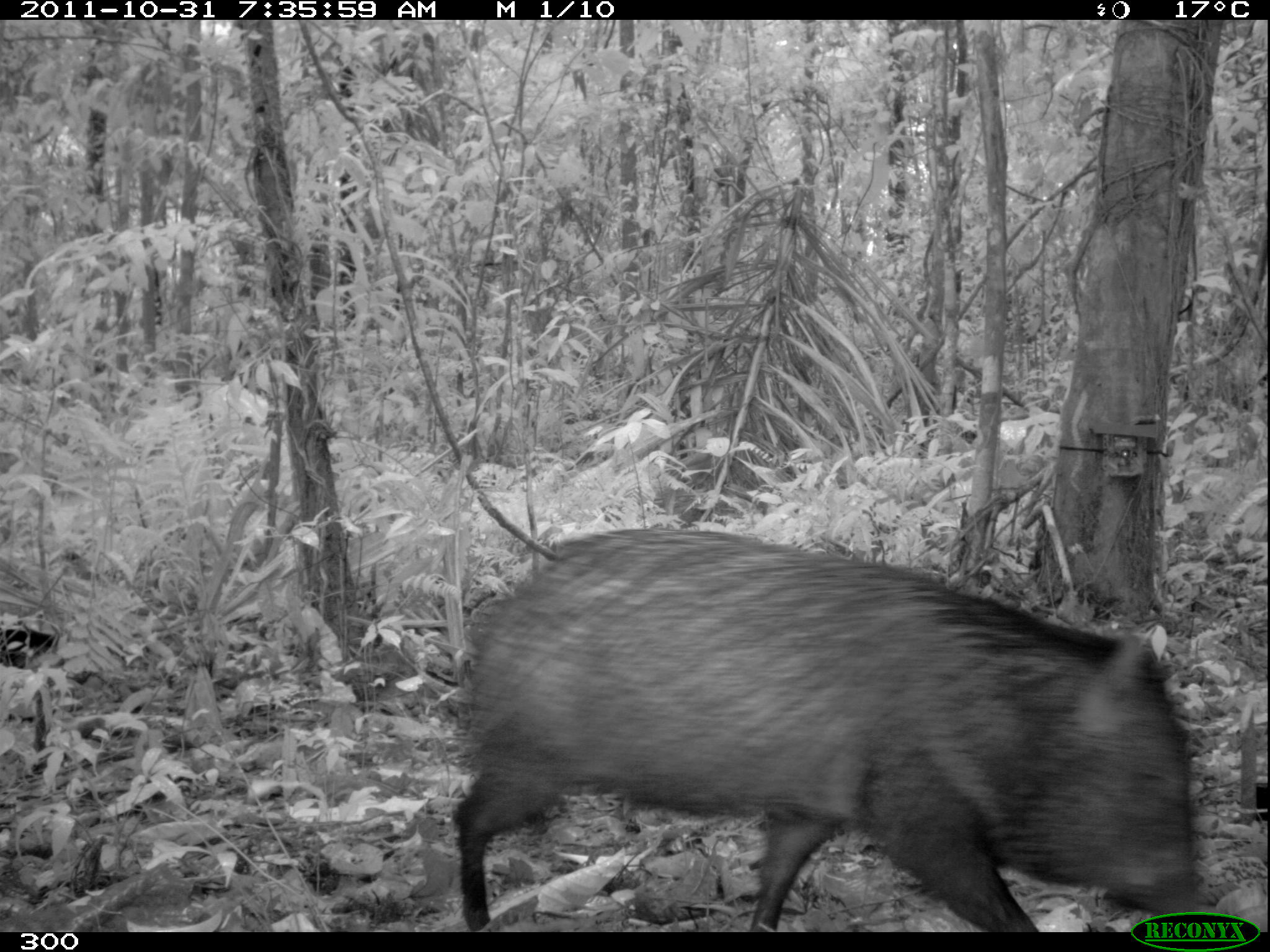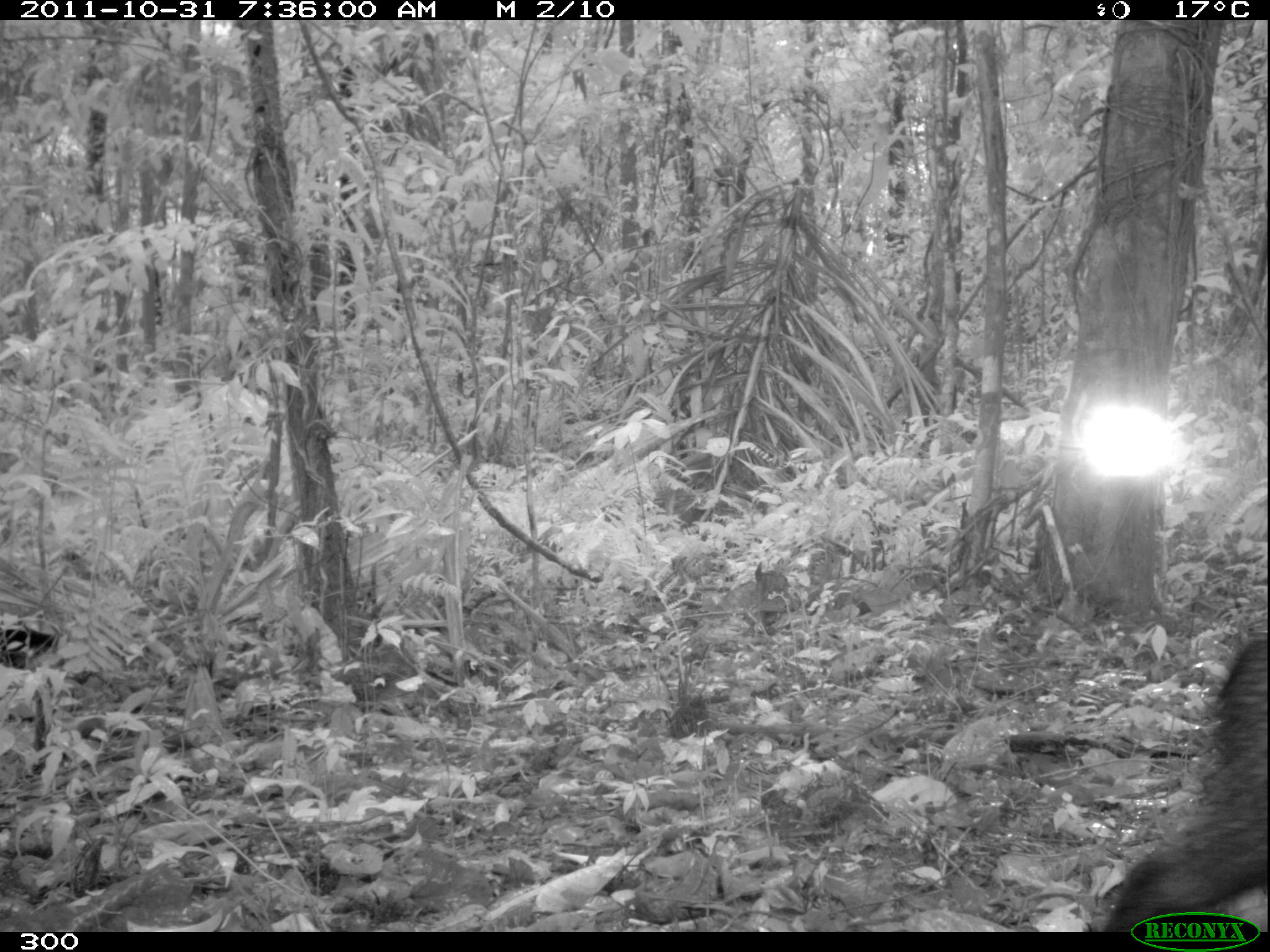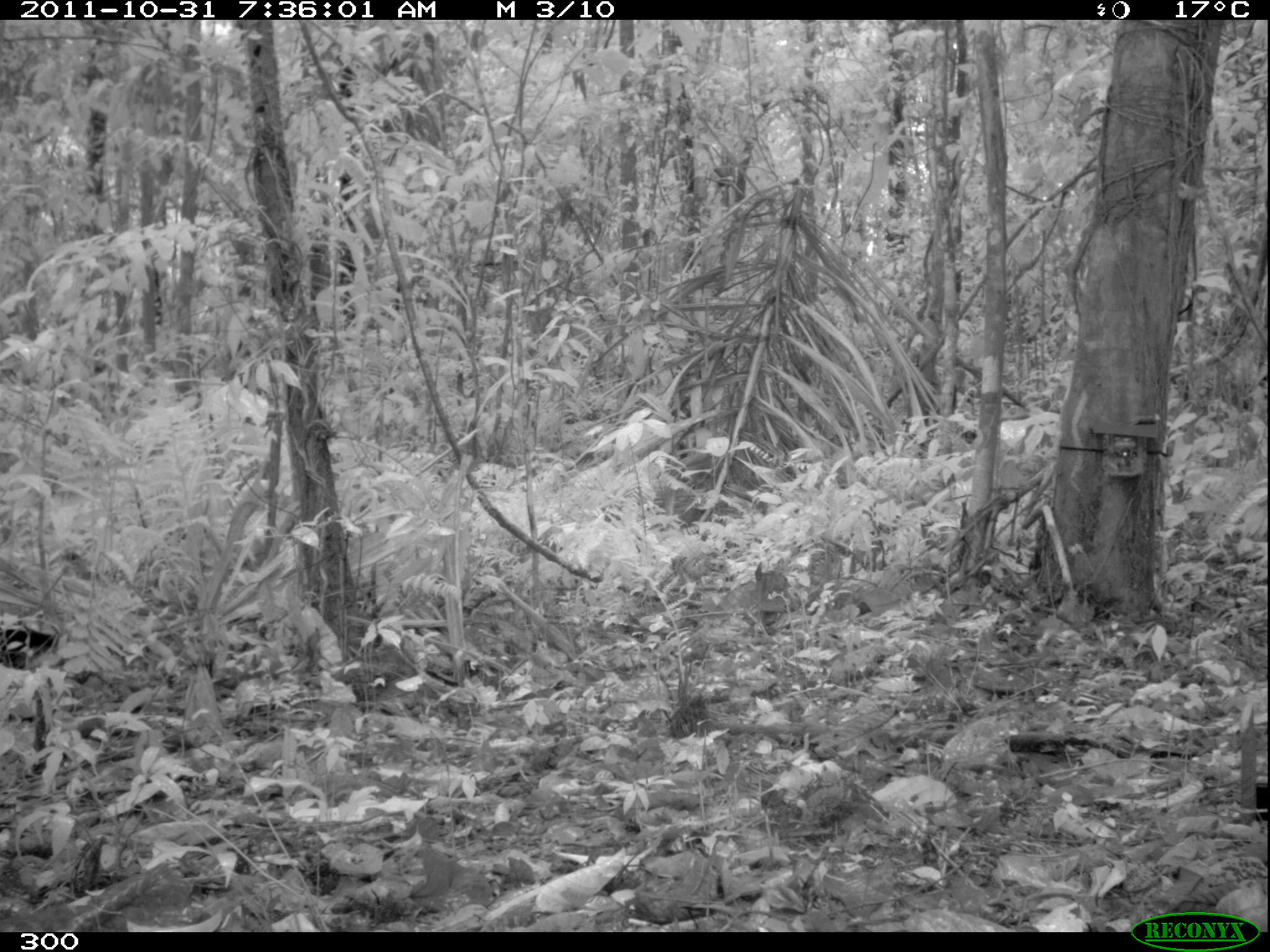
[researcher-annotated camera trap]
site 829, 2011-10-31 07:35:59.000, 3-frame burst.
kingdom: Animalia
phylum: Chordata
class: Mammalia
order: Artiodactyla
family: Tayassuidae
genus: Pecari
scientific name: Pecari tajacu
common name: collared peccary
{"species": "Pecari tajacu (collared peccary)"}